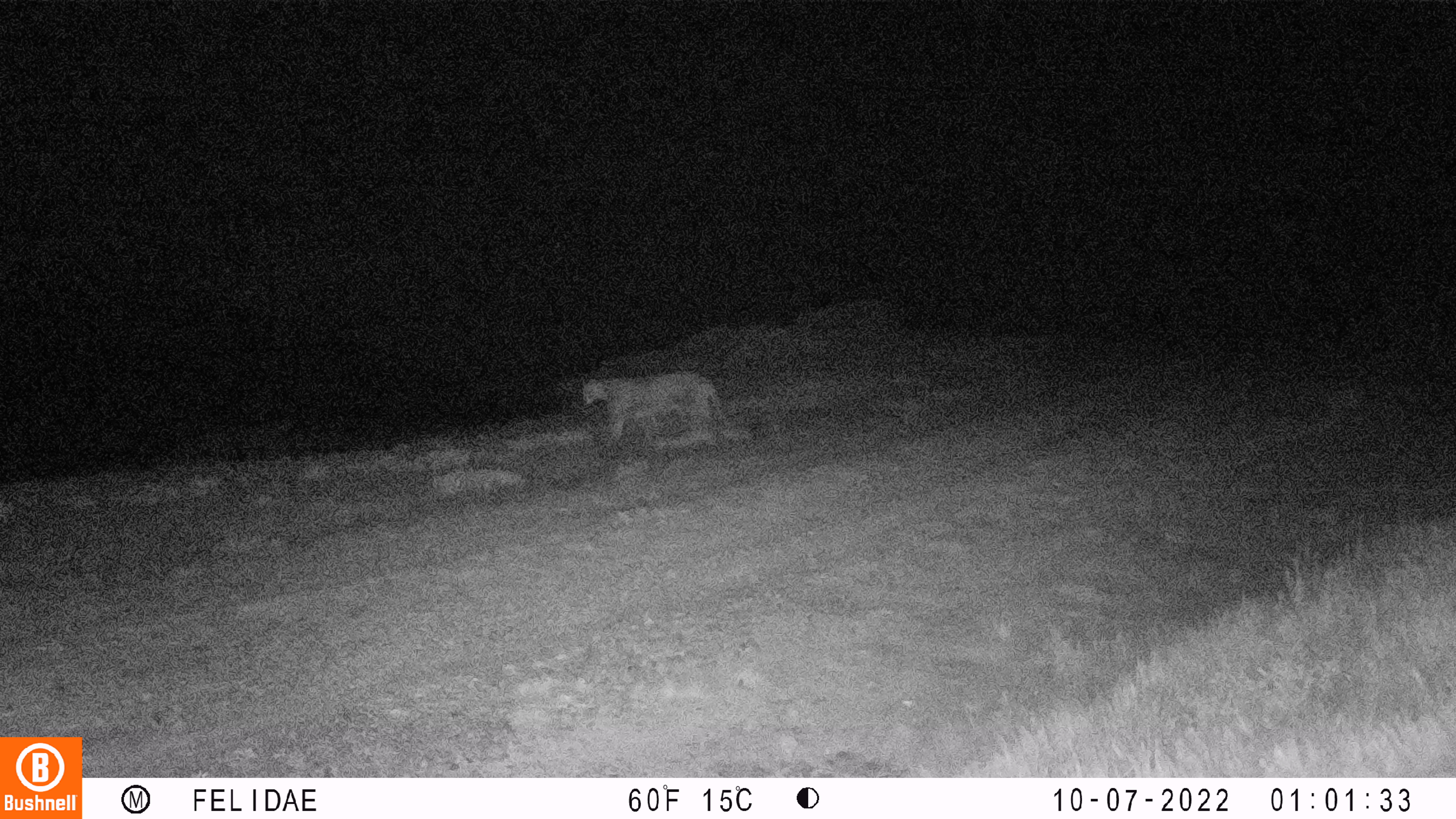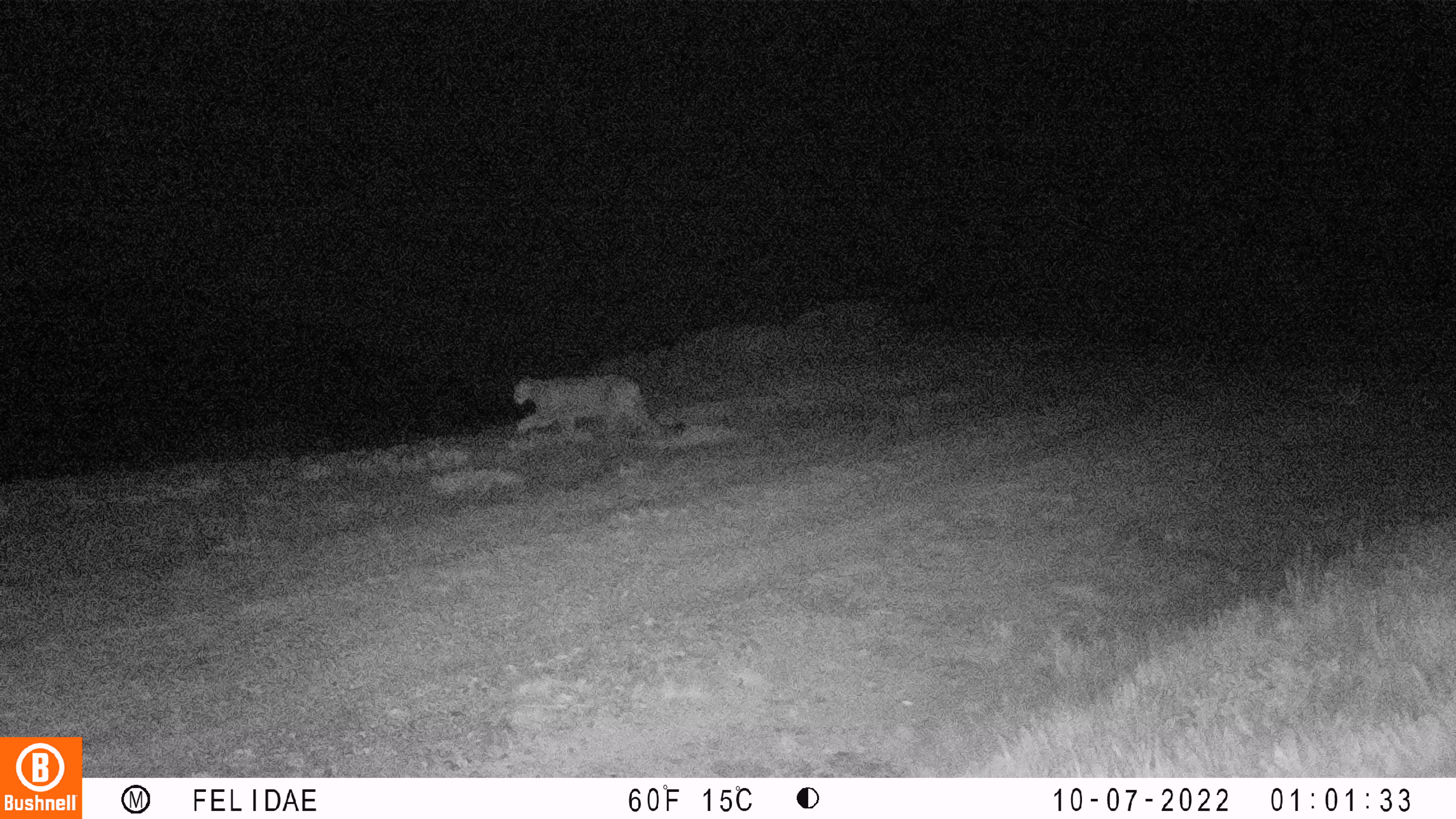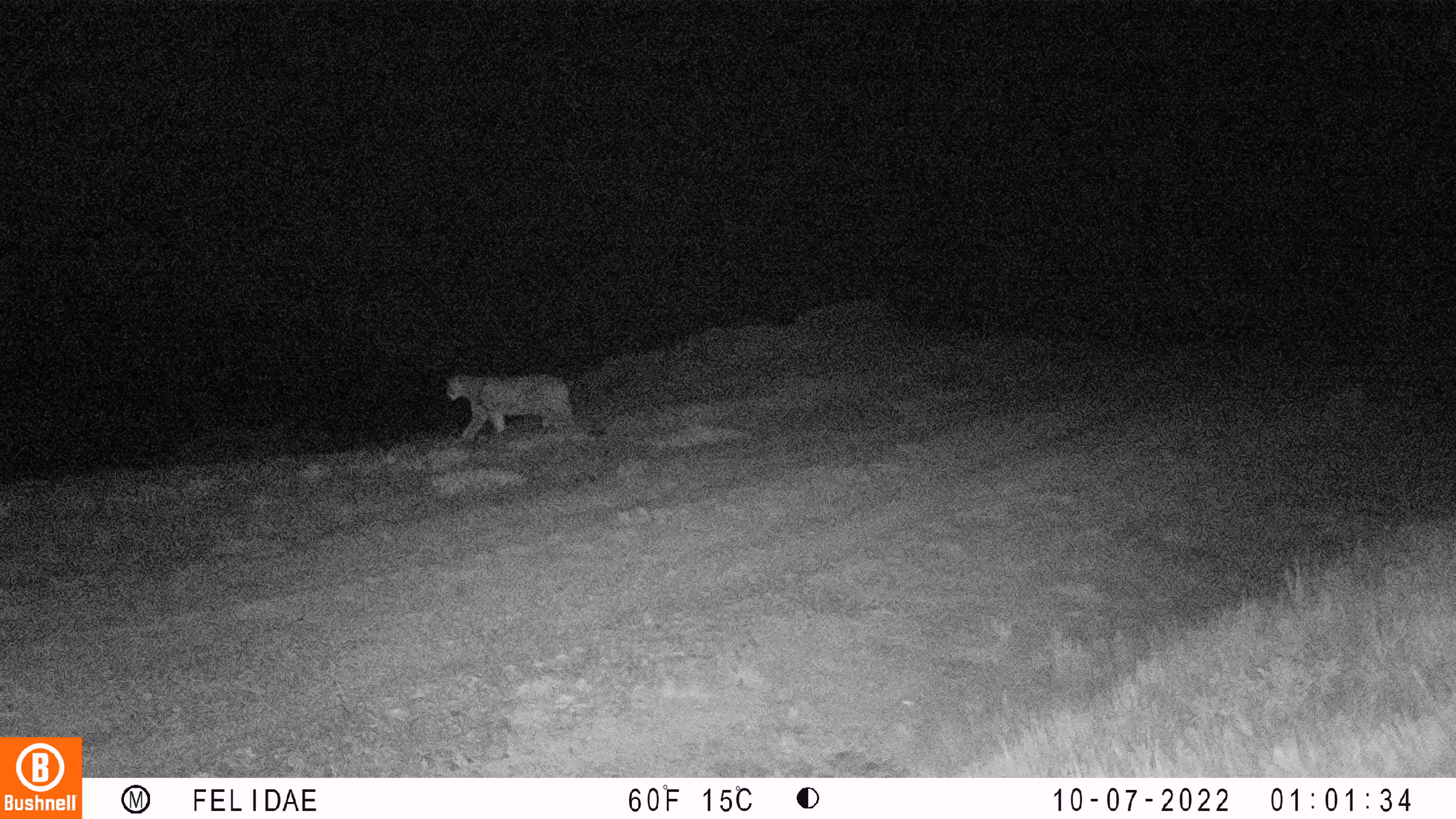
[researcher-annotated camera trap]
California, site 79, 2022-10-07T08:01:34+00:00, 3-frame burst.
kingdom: Animalia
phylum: Chordata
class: Mammalia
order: Carnivora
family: Felidae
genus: Puma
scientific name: Puma concolor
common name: puma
Puma (Puma concolor).